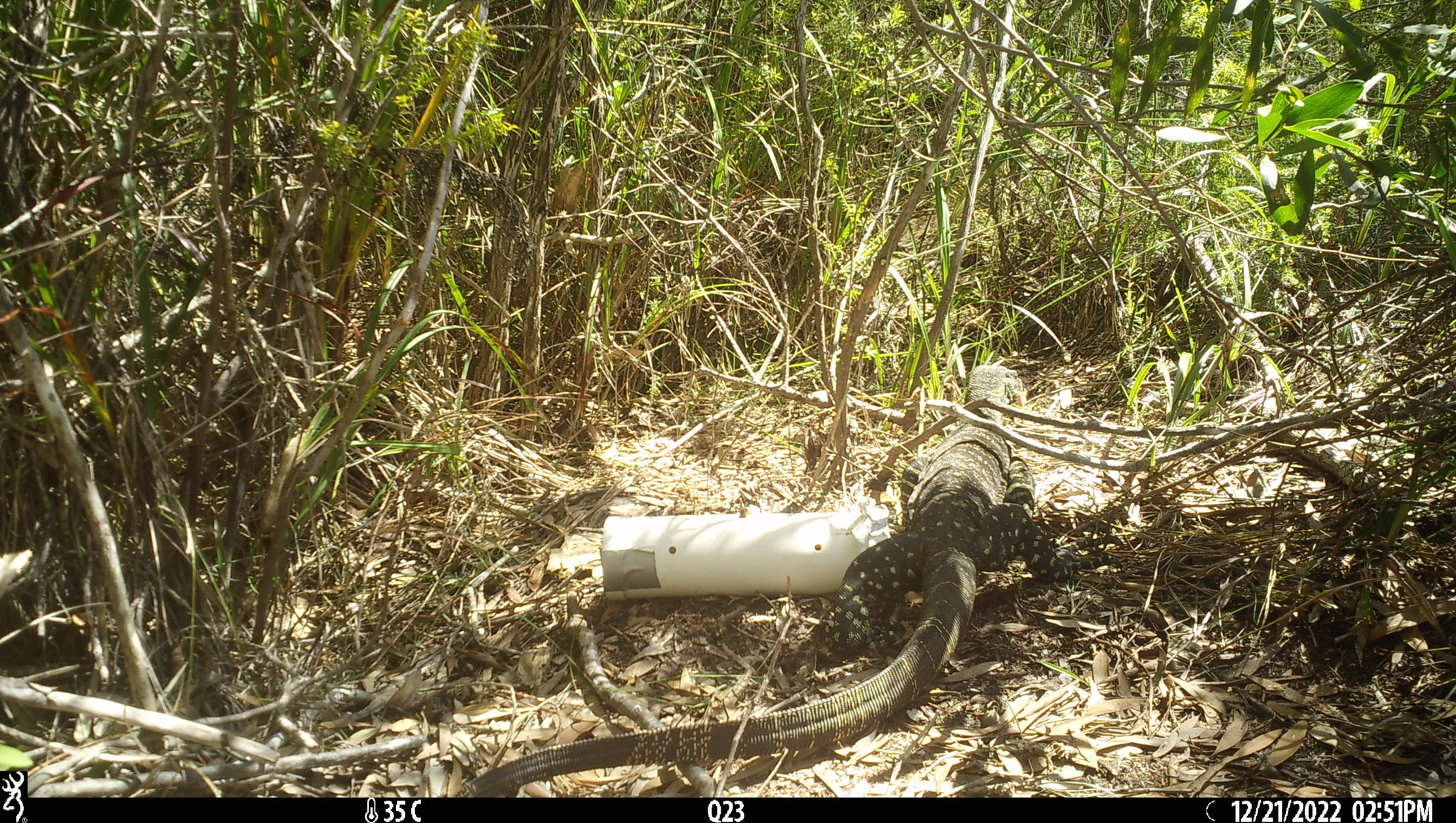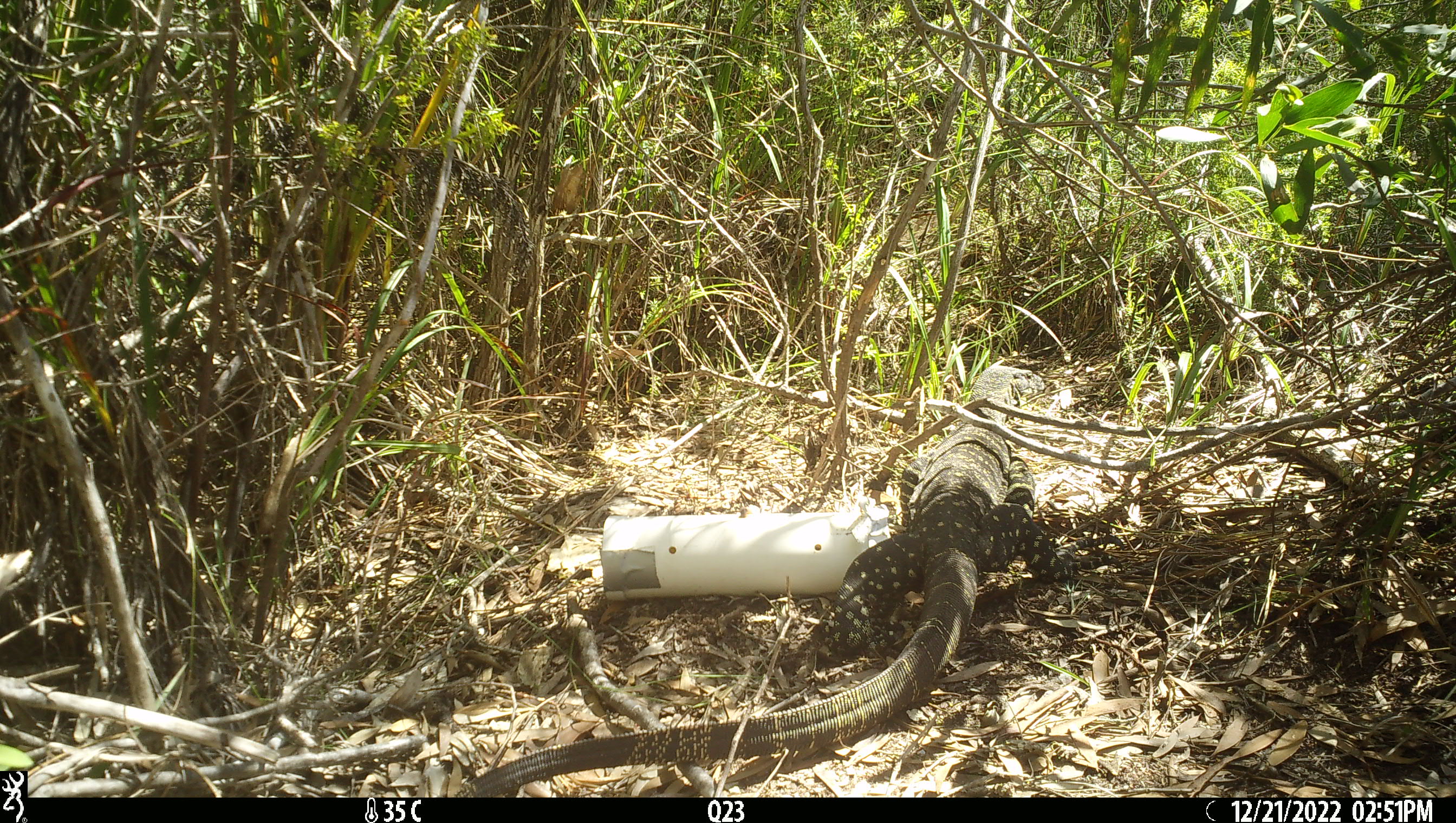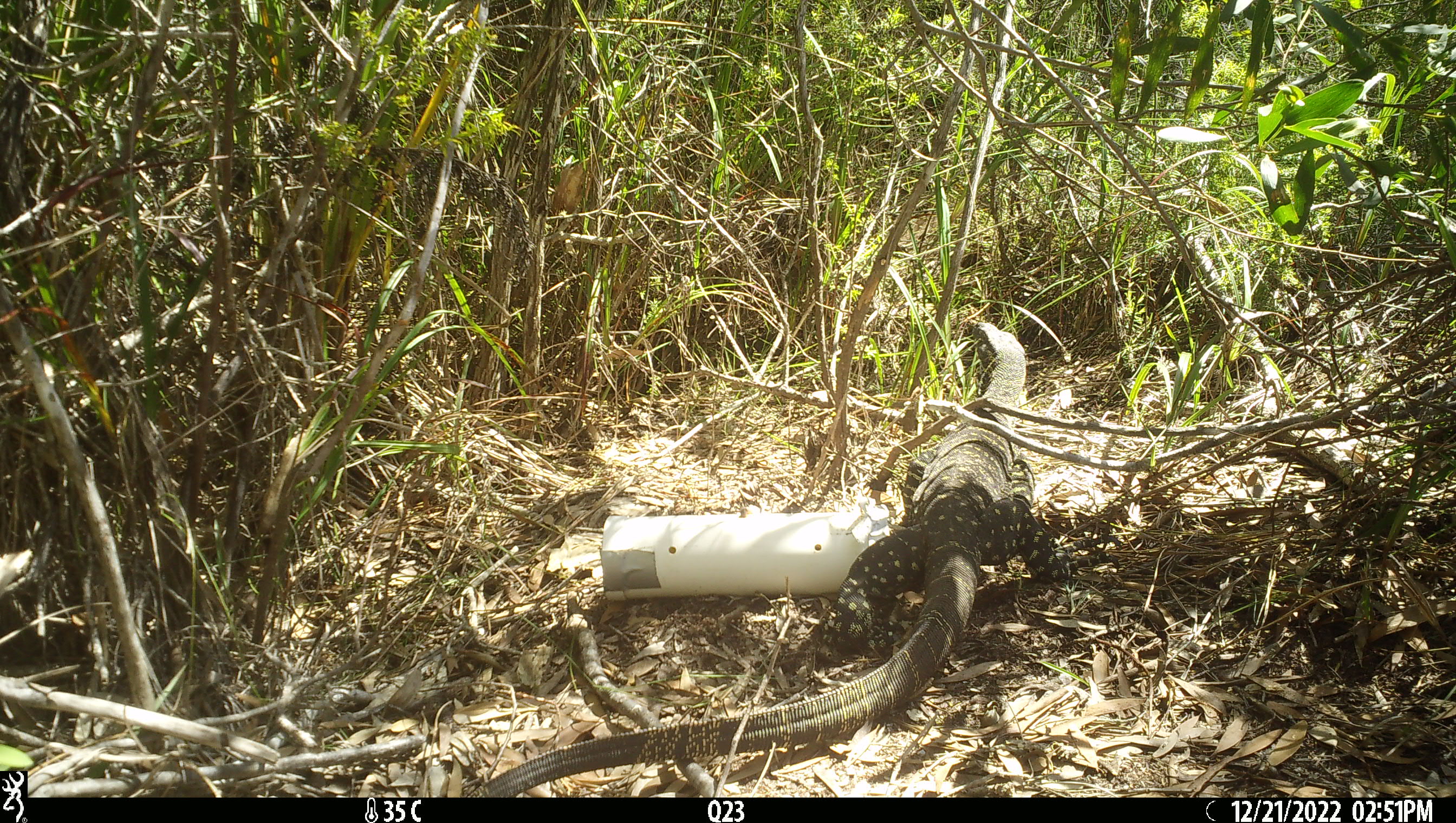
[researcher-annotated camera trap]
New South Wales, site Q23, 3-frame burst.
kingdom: Animalia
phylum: Chordata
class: Reptilia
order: Squamata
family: Varanidae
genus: Varanus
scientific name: Varanus varius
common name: lace monitor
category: goanna